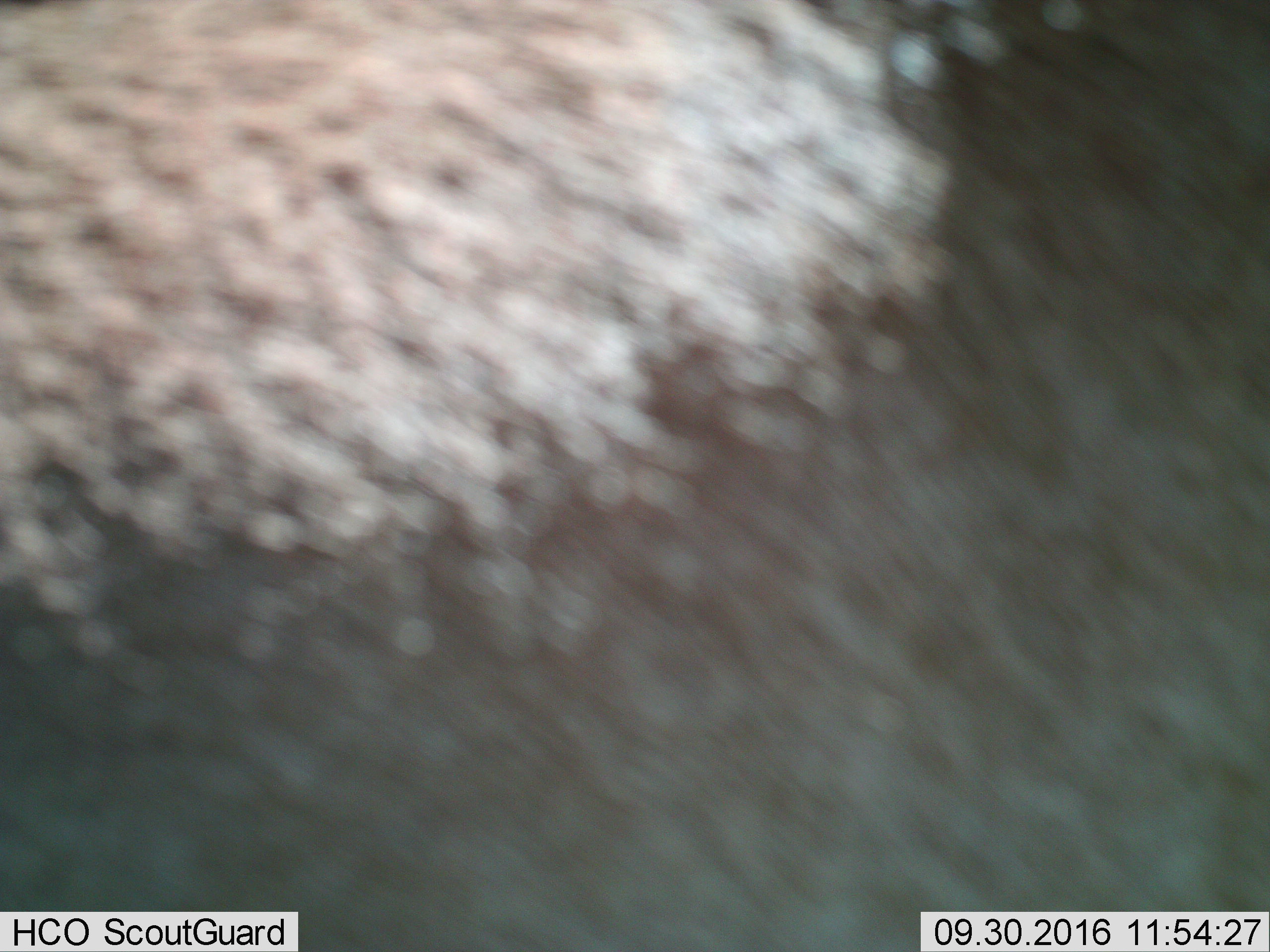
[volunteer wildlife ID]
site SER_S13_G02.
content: unidentified animal